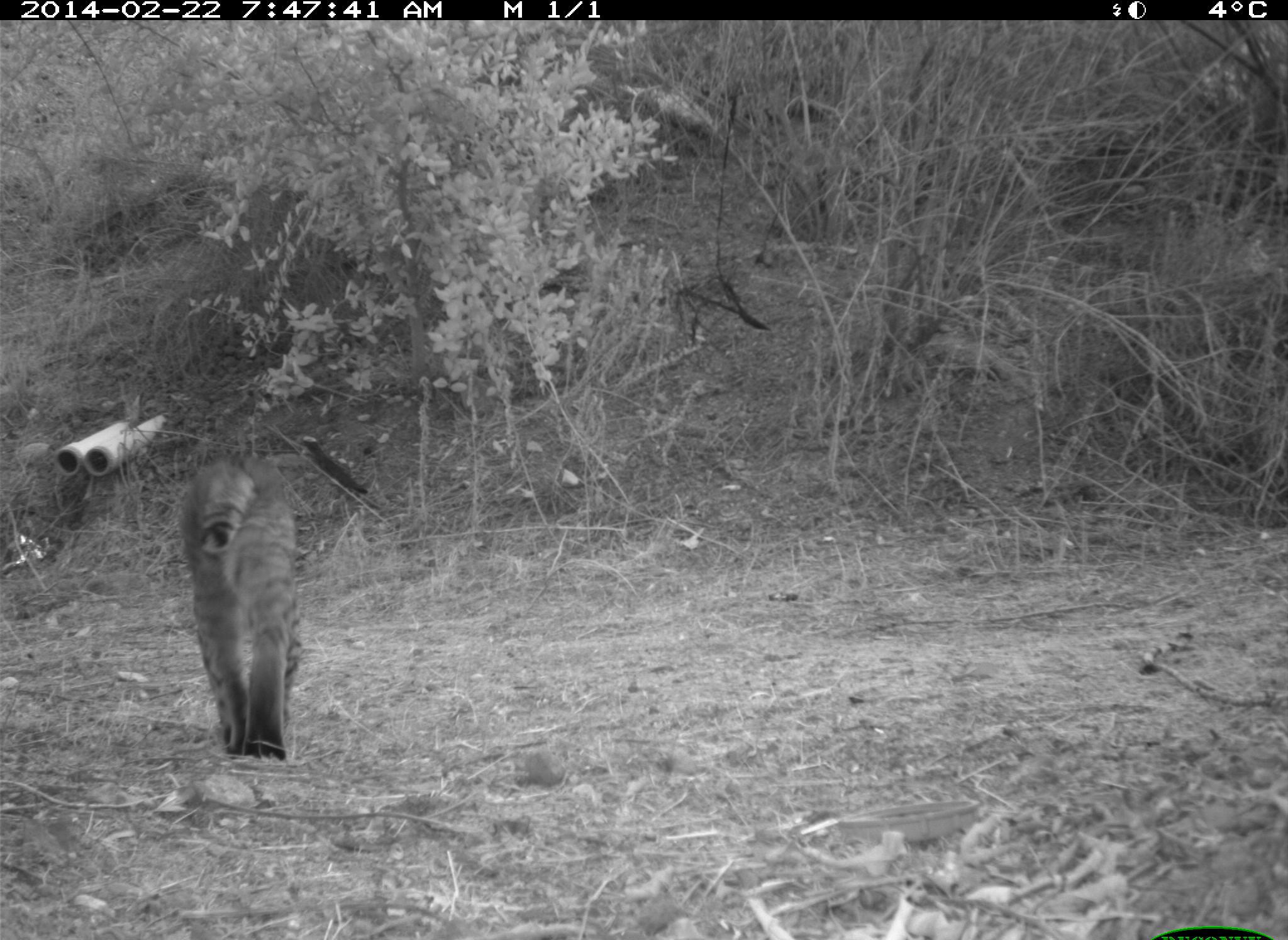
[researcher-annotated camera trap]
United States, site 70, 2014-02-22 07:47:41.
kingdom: Animalia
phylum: Chordata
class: Mammalia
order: Carnivora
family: Felidae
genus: Lynx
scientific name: Lynx rufus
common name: bobcat